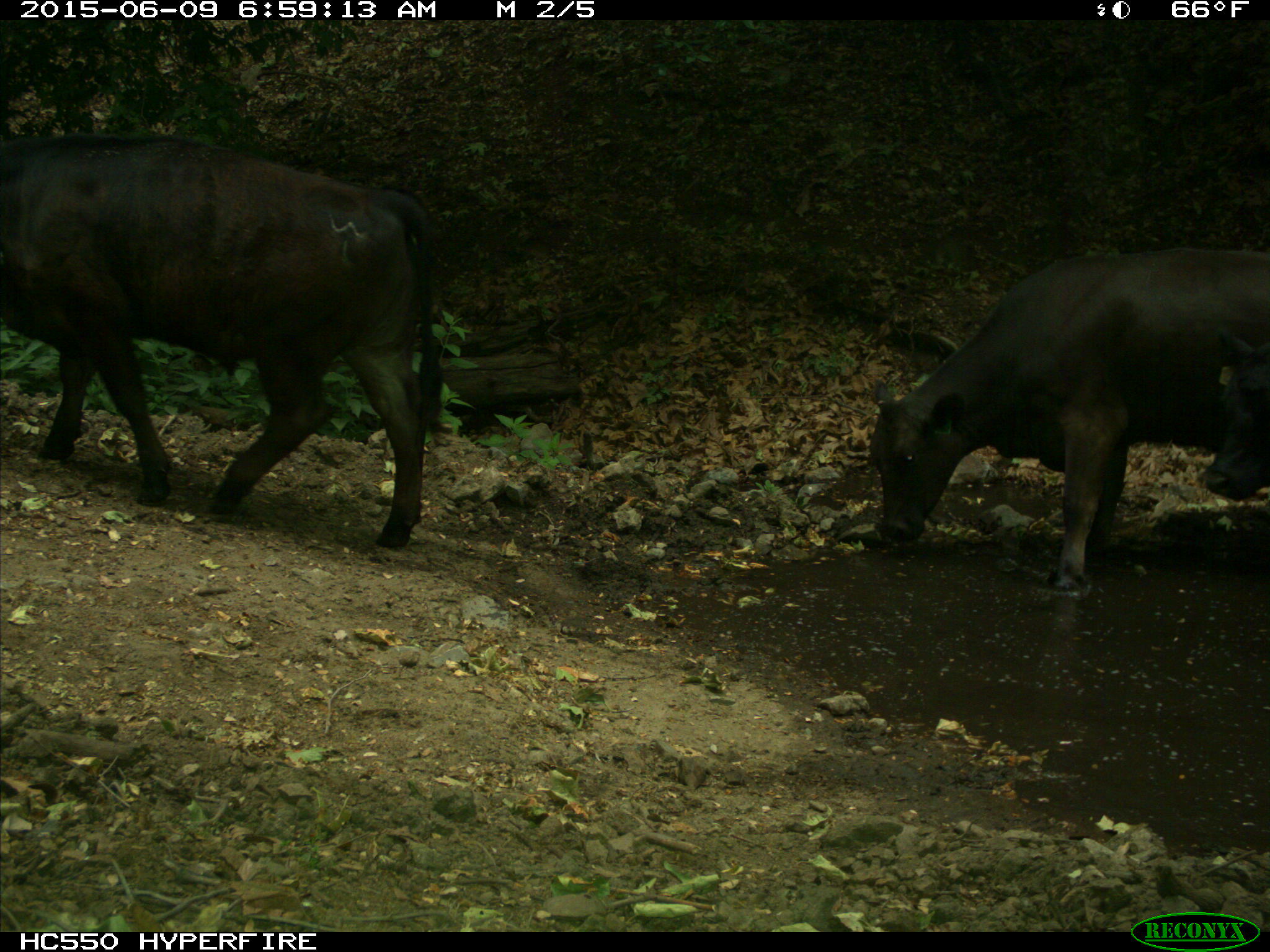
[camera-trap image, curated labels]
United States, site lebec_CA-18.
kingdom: Animalia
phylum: Chordata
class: Mammalia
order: Artiodactyla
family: Bovidae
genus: Bos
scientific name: Bos taurus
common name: domestic cow